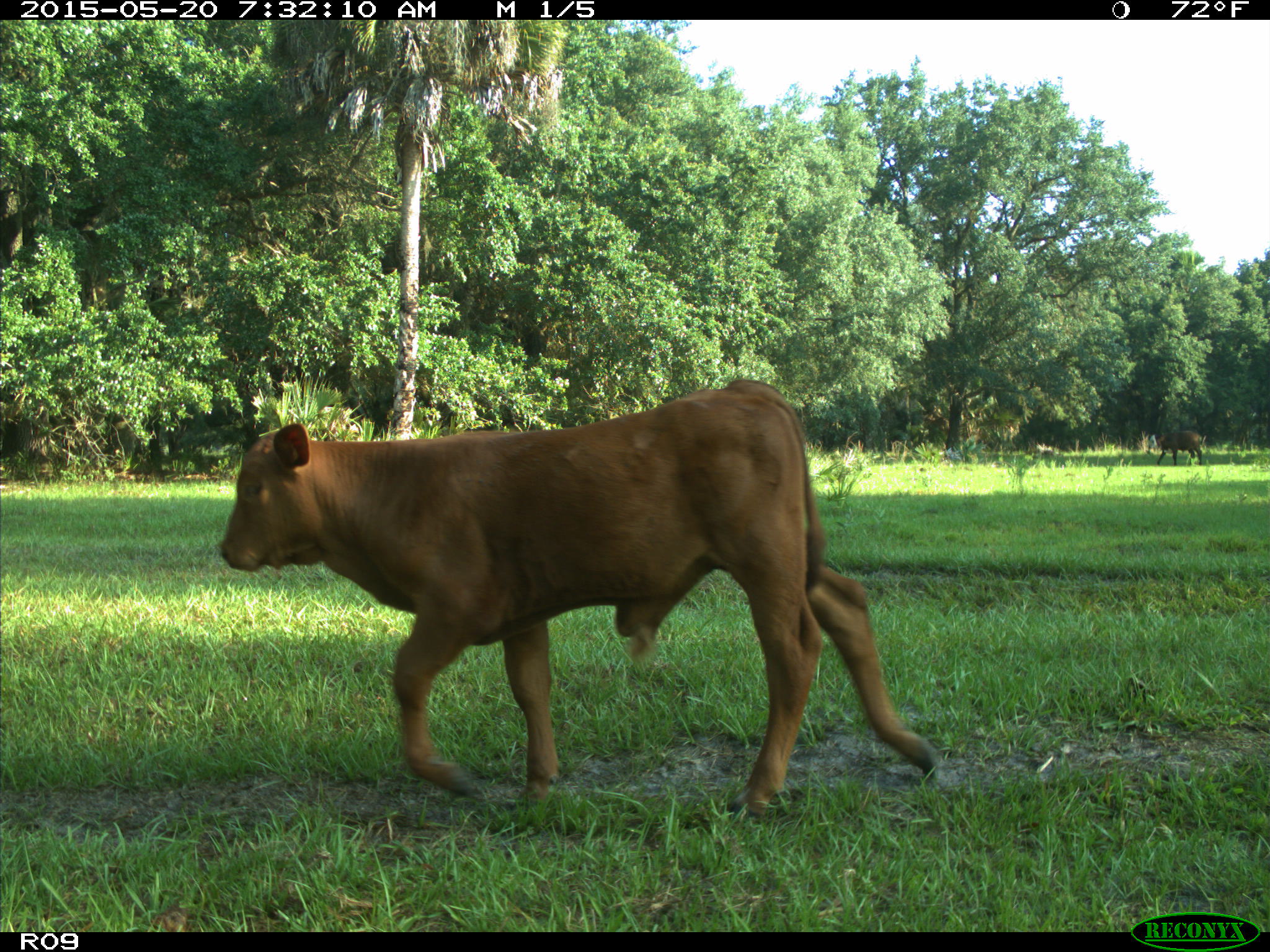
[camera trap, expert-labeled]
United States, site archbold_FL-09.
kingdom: Animalia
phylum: Chordata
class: Mammalia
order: Artiodactyla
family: Bovidae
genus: Bos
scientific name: Bos taurus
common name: domestic cow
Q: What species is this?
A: Bos taurus (domestic cow).